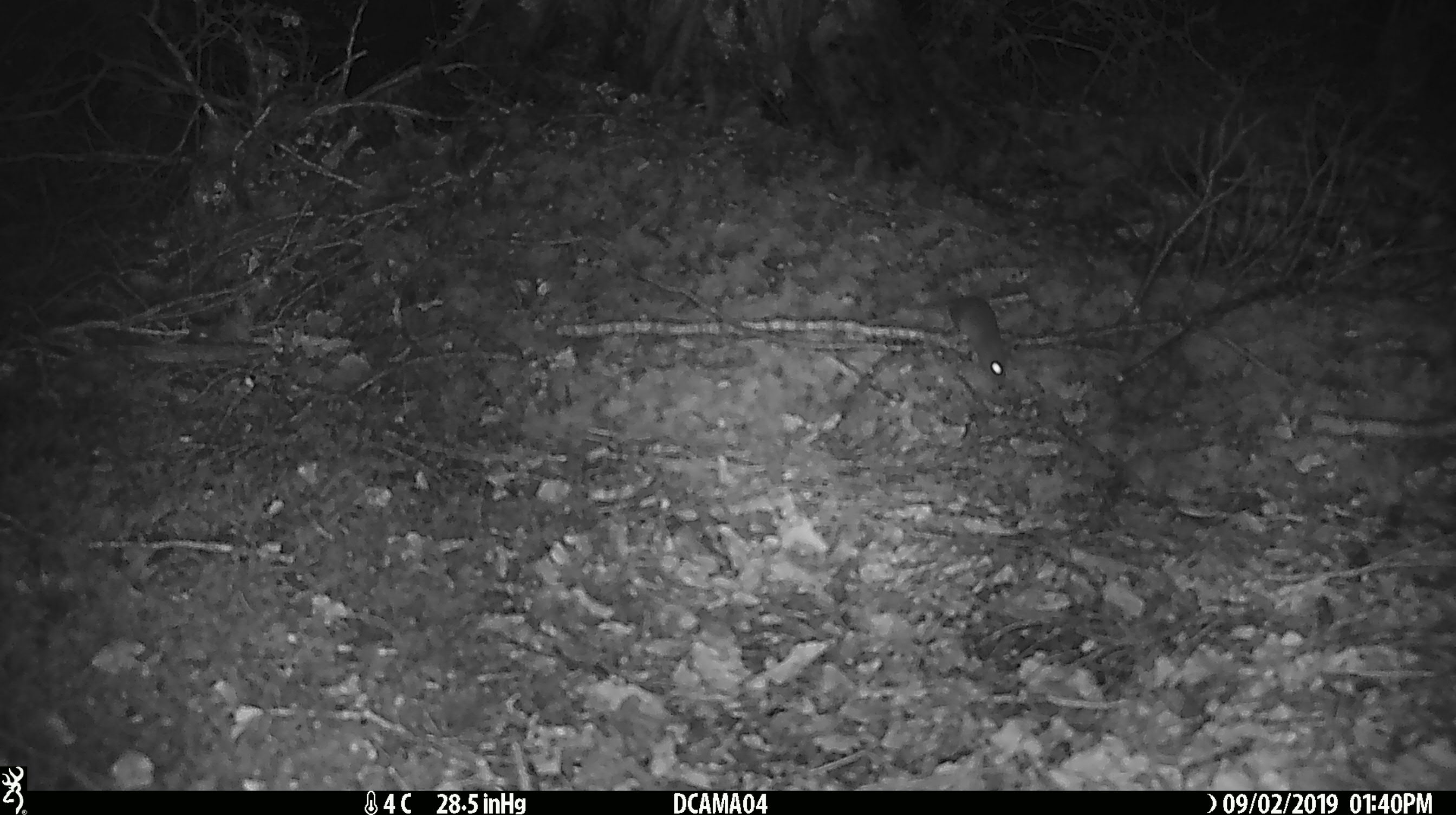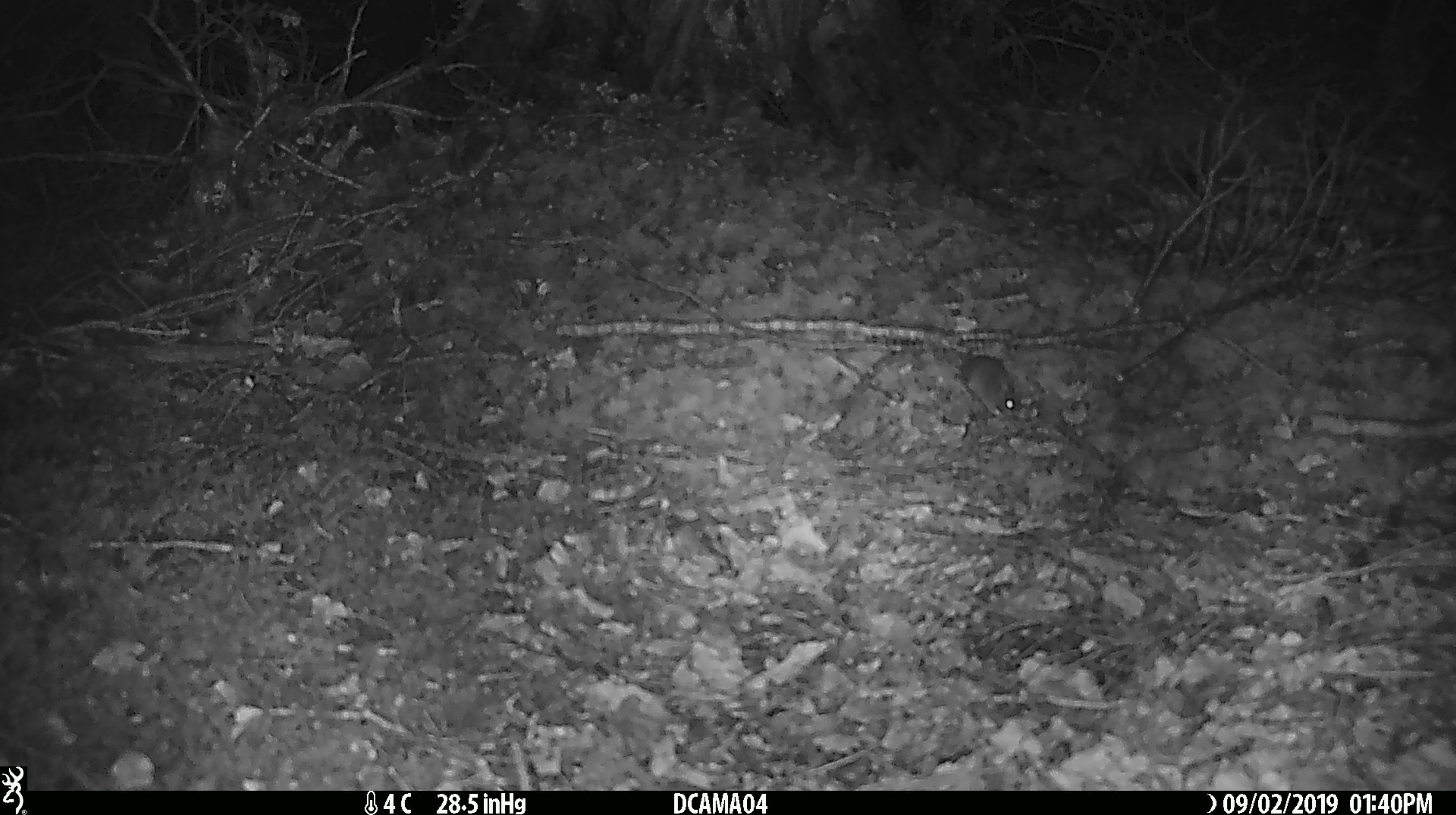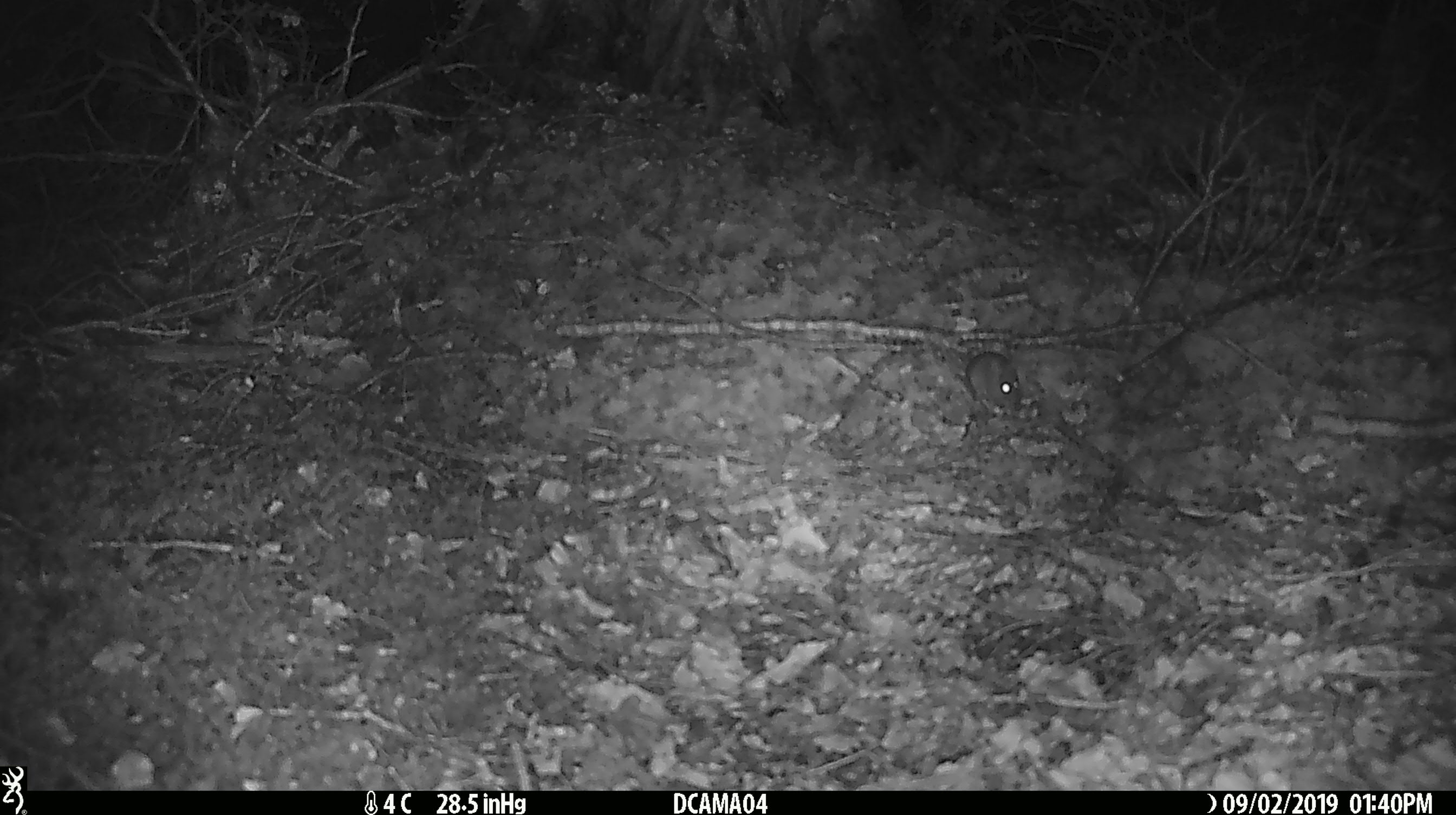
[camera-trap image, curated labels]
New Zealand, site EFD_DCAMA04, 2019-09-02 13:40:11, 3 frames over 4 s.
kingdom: Animalia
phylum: Chordata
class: Mammalia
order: Rodentia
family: Muridae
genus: Mus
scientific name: Mus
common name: mouse